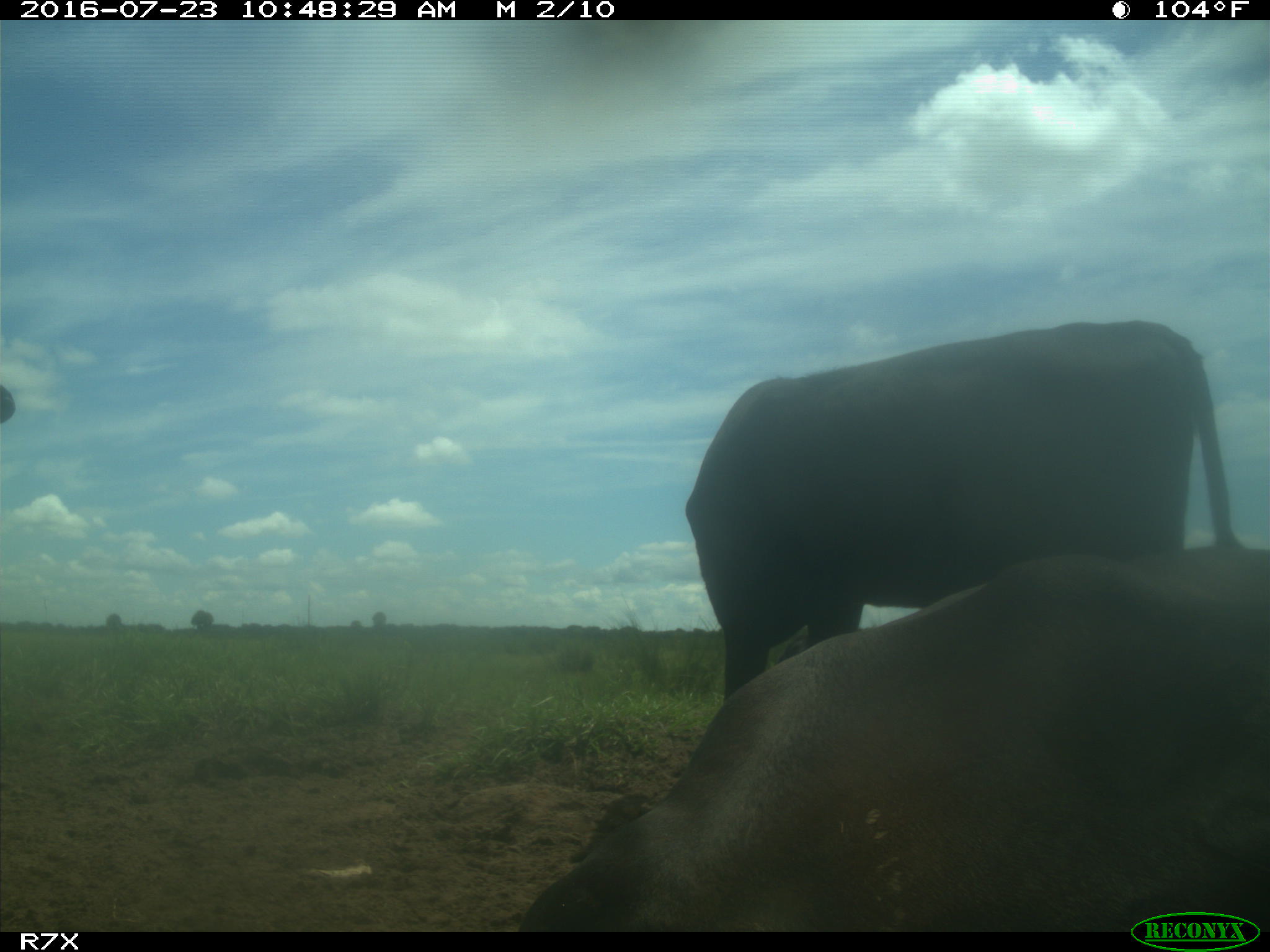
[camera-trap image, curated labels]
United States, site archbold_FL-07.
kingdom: Animalia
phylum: Chordata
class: Mammalia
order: Artiodactyla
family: Bovidae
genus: Bos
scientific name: Bos taurus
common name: domestic cow